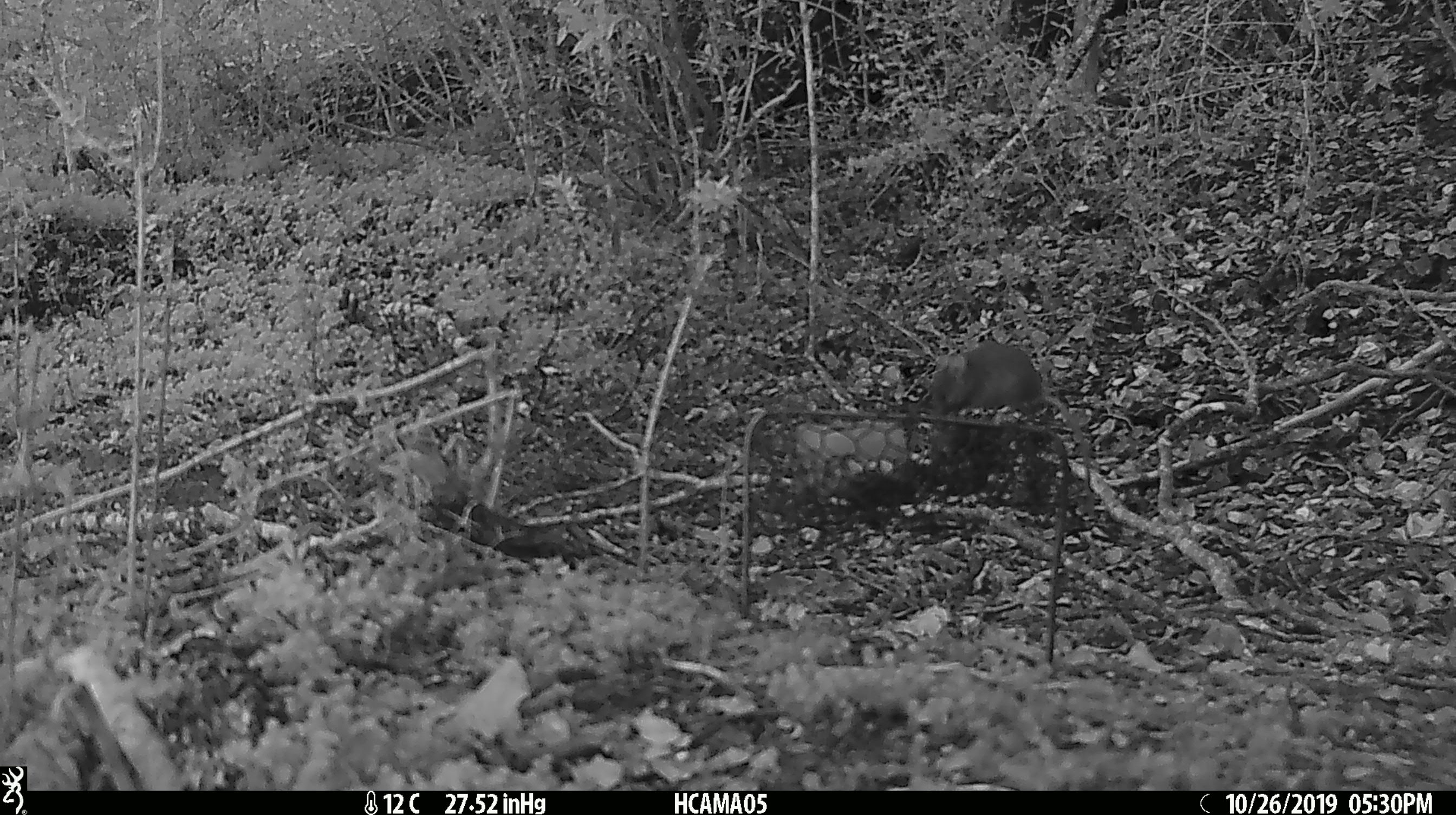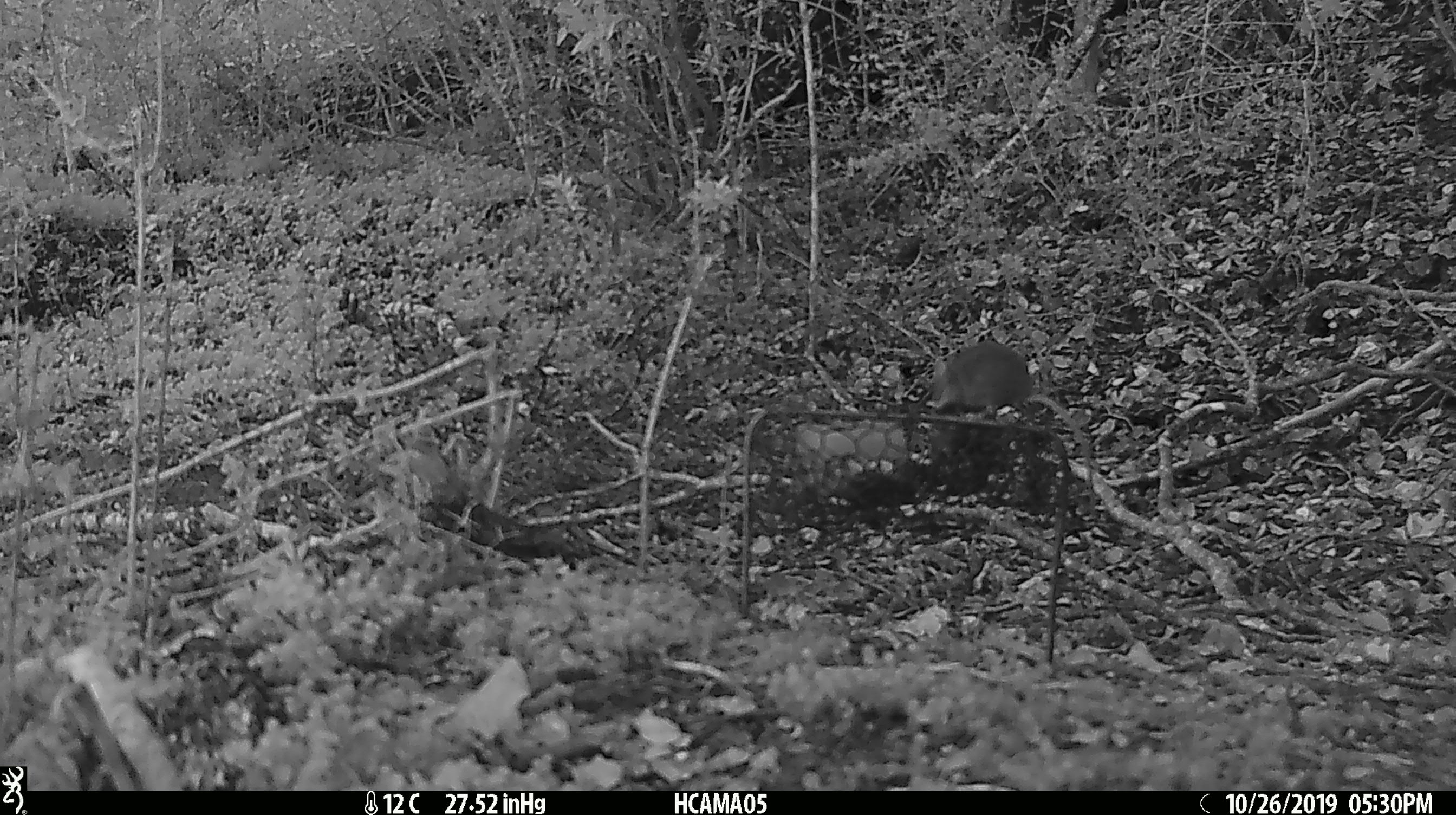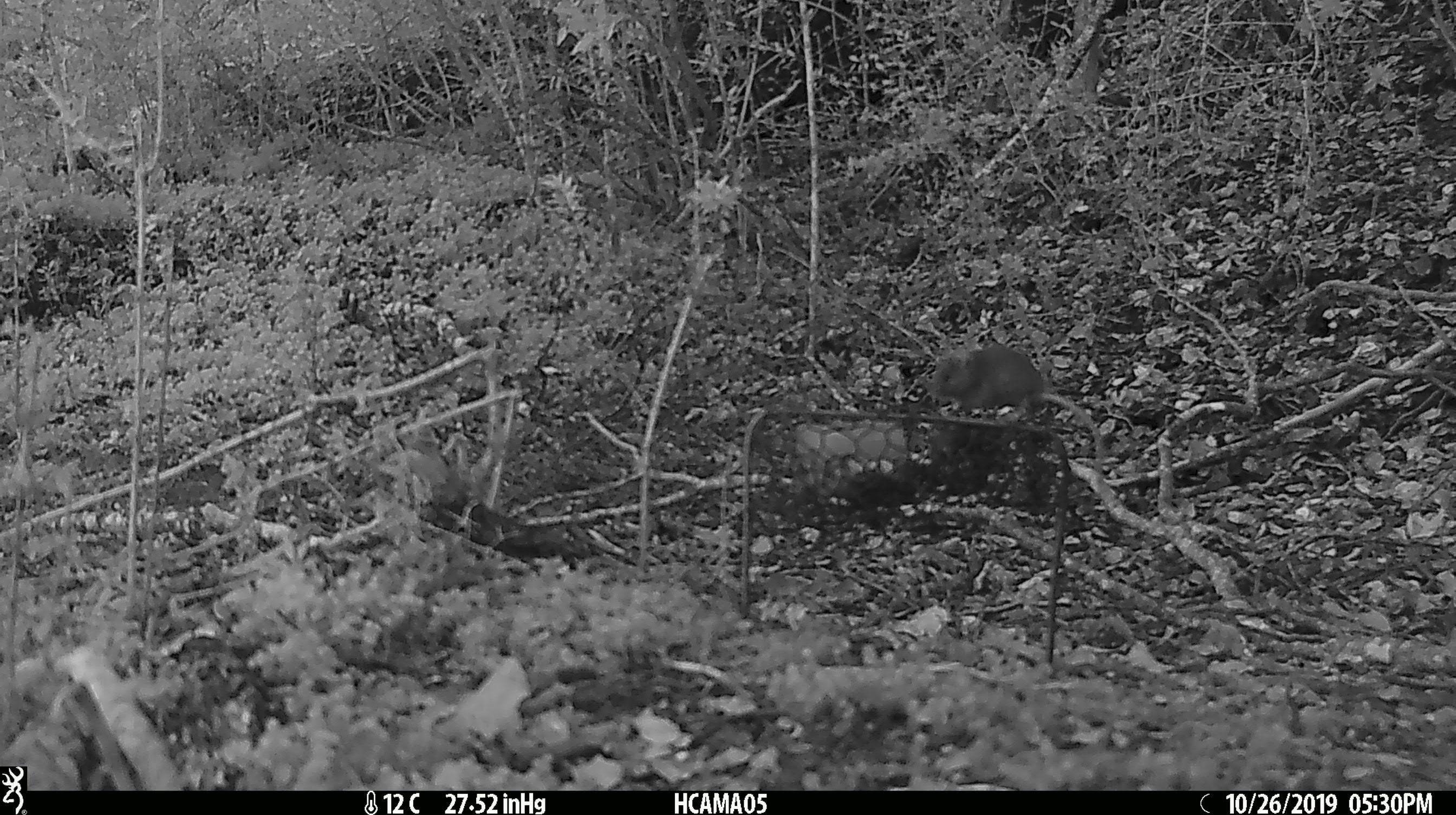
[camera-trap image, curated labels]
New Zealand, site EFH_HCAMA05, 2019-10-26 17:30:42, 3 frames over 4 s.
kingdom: Animalia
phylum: Chordata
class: Mammalia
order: Rodentia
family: Muridae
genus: Mus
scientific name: Mus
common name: mouse